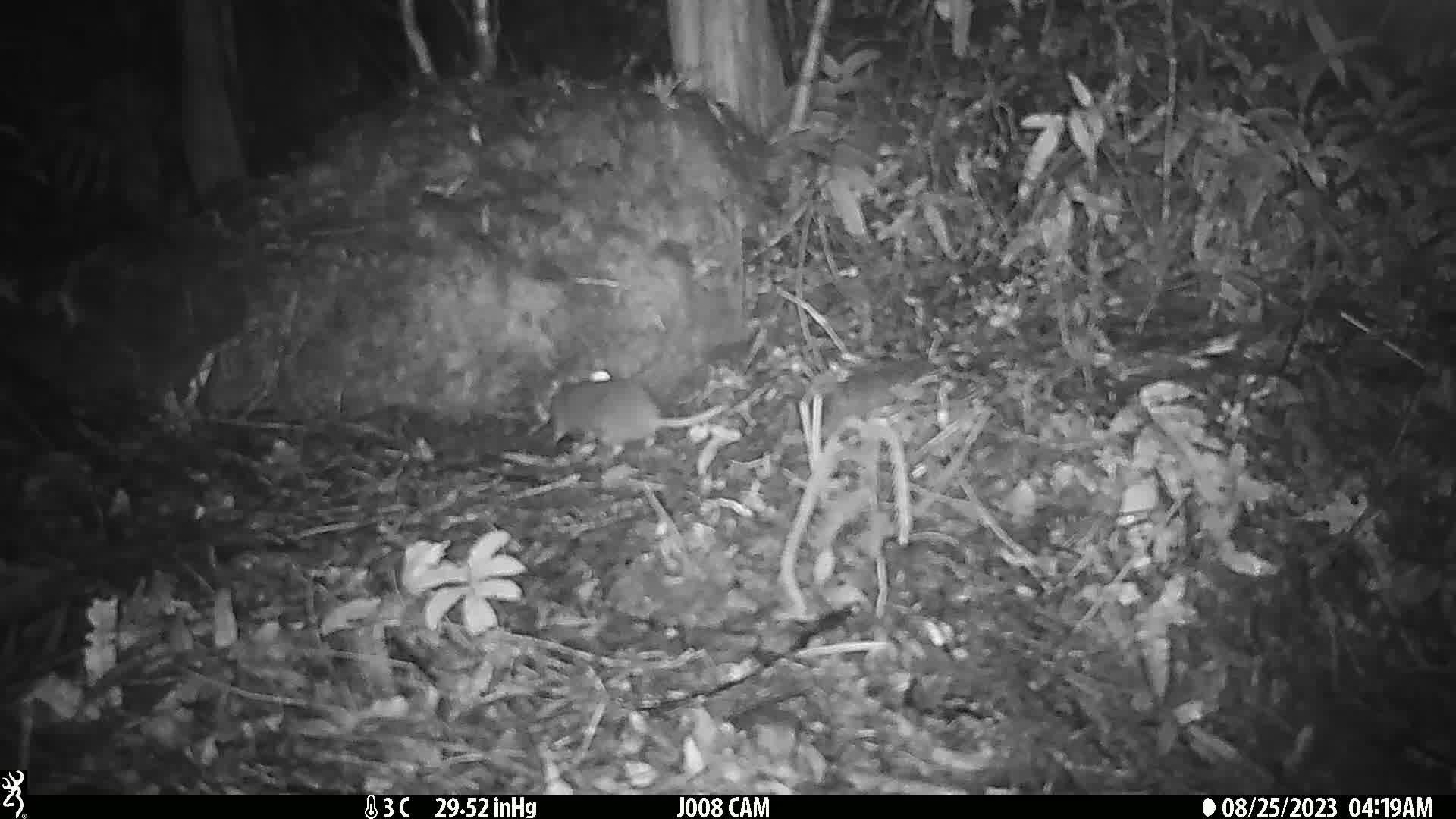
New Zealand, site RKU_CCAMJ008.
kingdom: Animalia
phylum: Chordata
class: Mammalia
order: Rodentia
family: Muridae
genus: Rattus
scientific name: Rattus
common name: rat